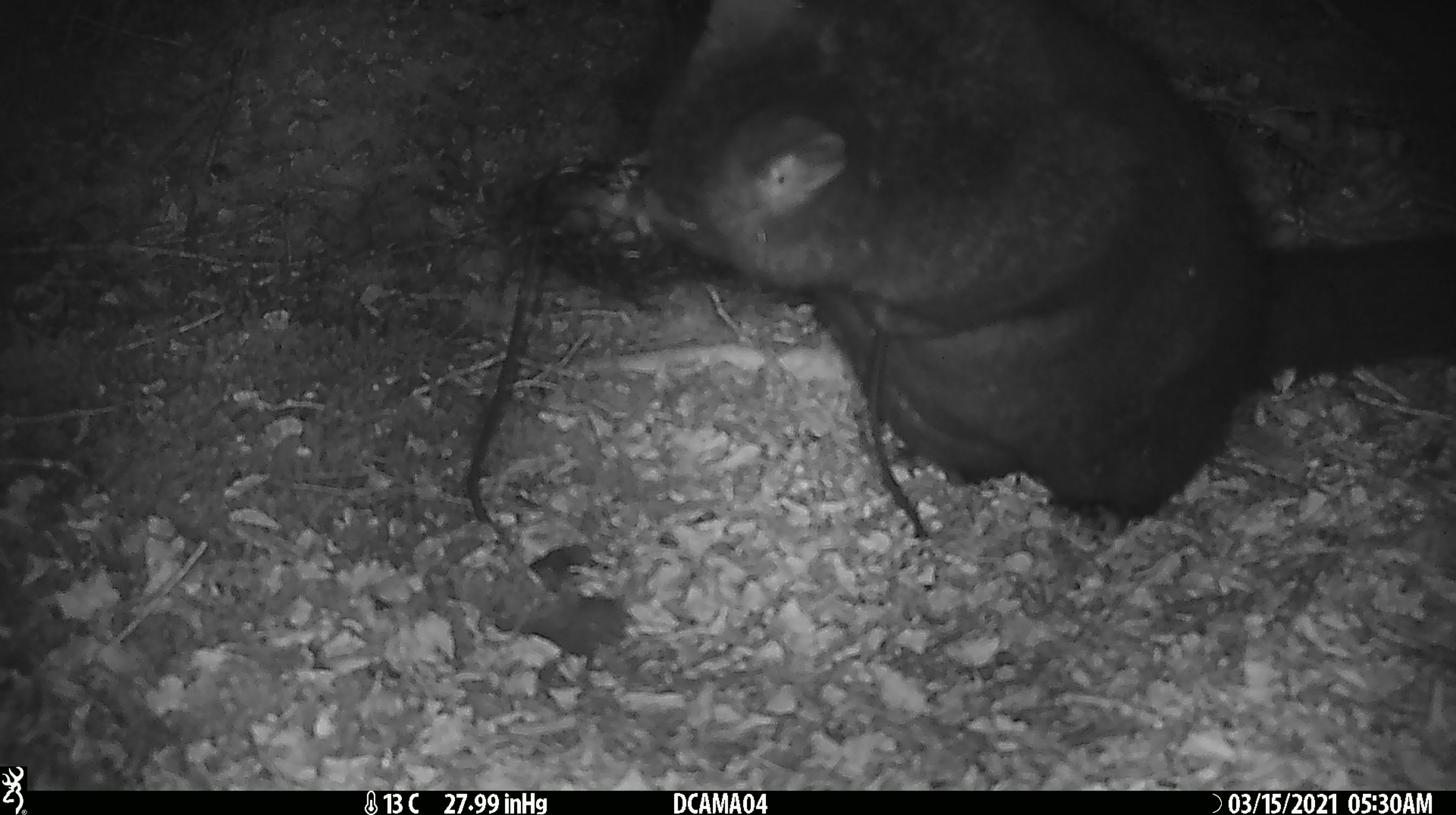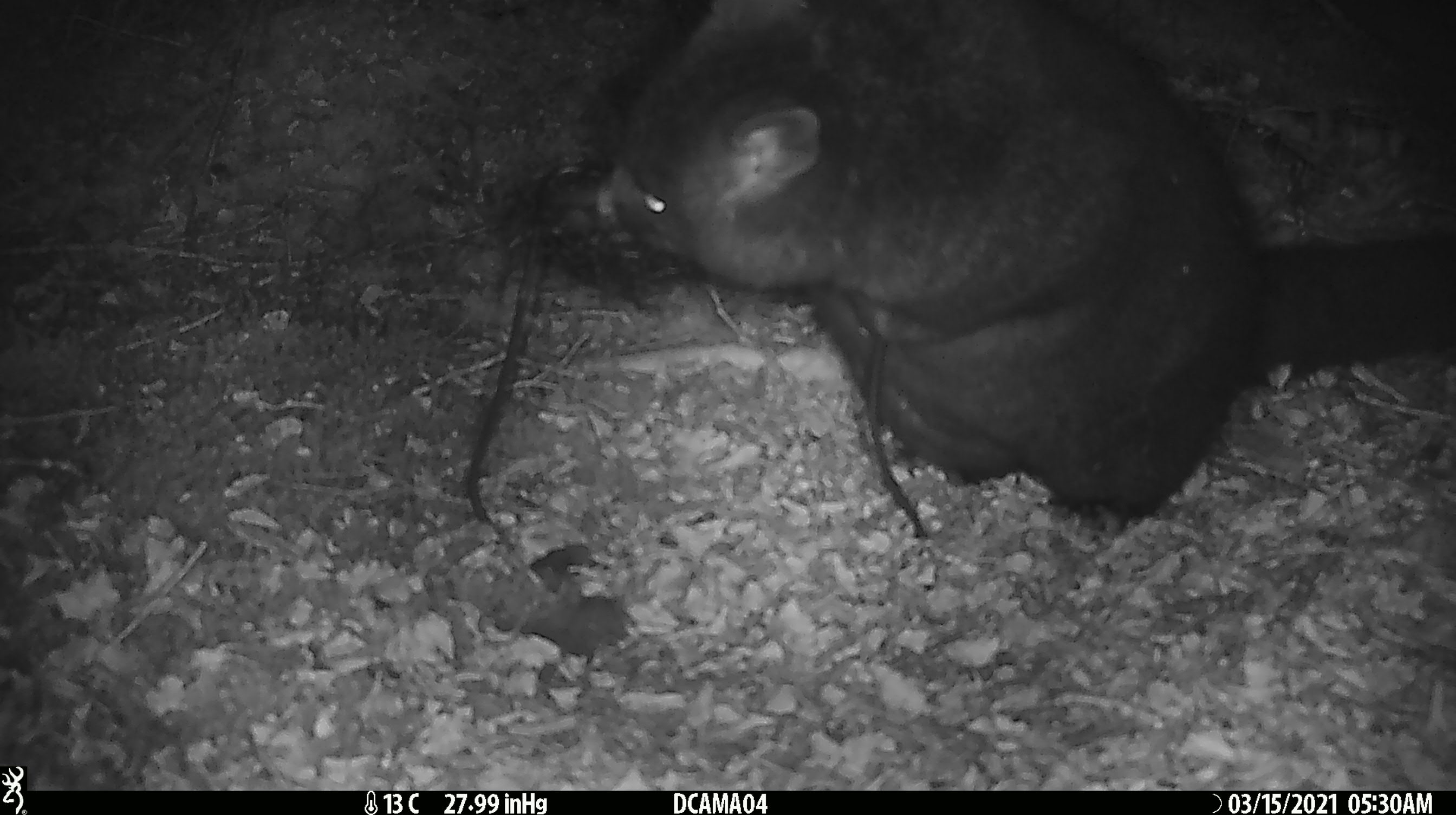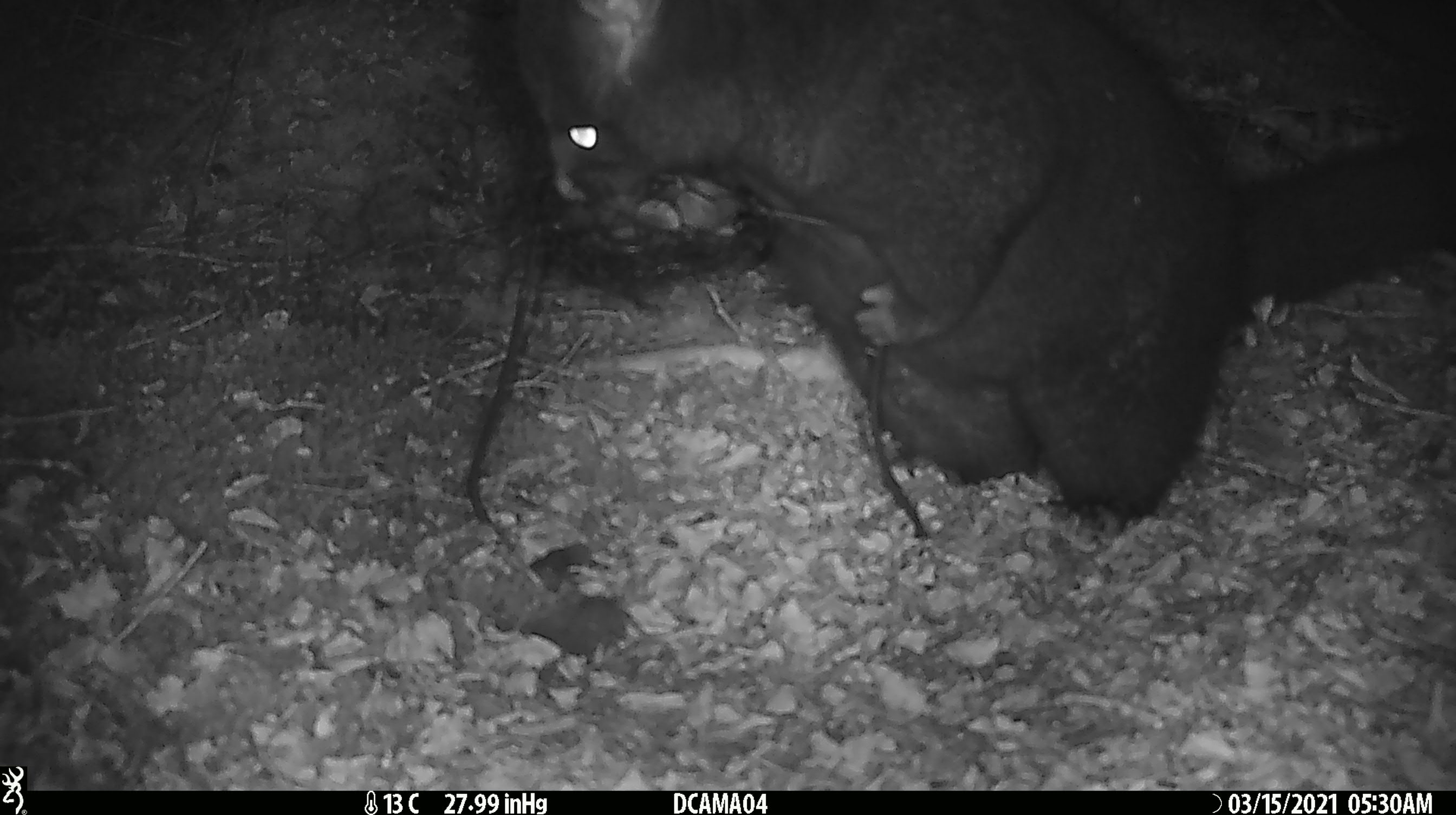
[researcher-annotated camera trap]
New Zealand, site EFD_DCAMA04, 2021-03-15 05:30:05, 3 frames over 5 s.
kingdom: Animalia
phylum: Chordata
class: Mammalia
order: Diprotodontia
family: Phalangeridae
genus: Trichosurus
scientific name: Trichosurus vulpecula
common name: common brushtail possum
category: possum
Possum (common brushtail possum) (Trichosurus vulpecula).